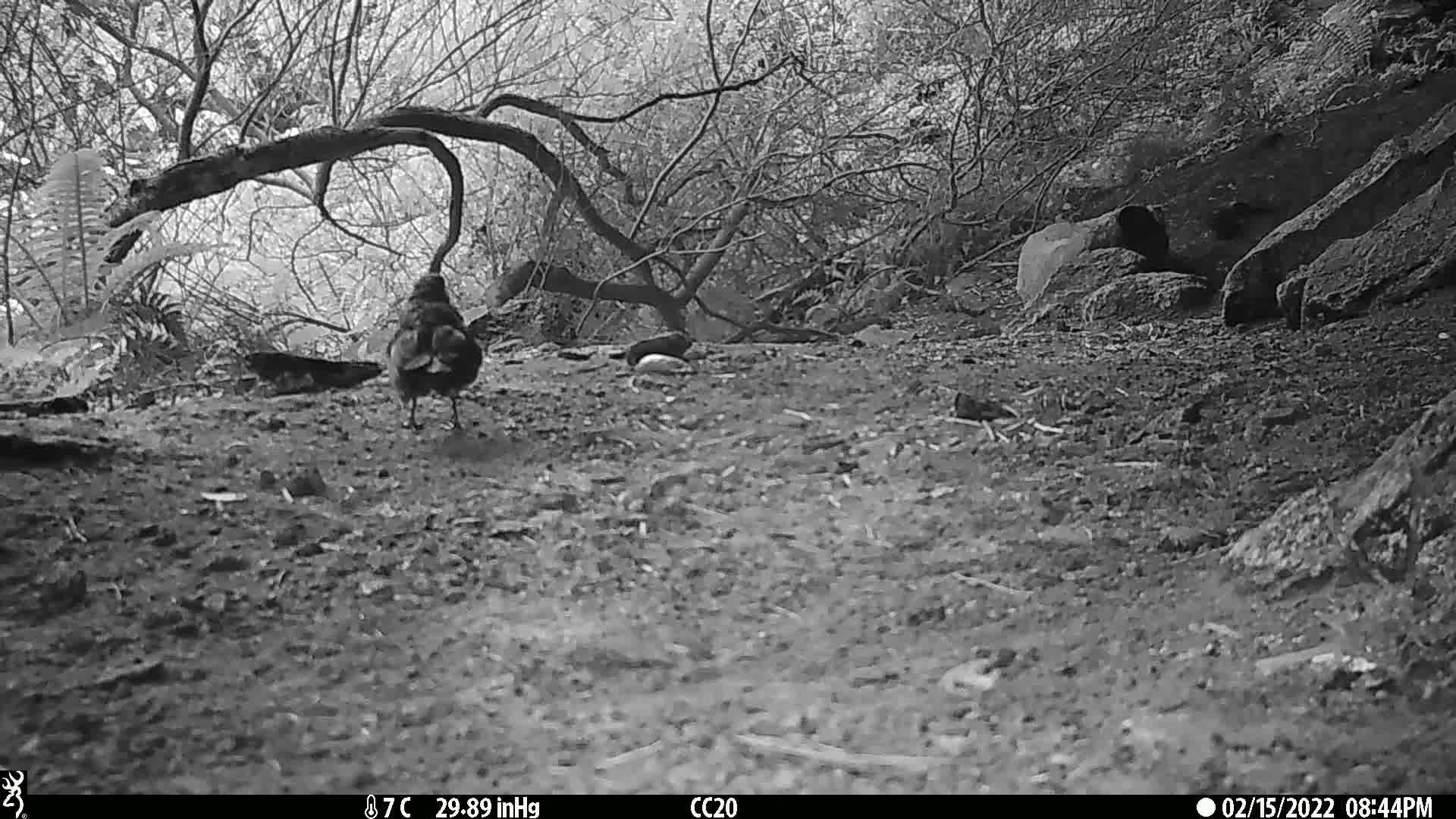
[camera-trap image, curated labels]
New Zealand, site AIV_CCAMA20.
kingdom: Animalia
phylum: Chordata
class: Aves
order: Passeriformes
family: Turdidae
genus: Turdus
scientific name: Turdus merula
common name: eurasian blackbird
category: blackbird